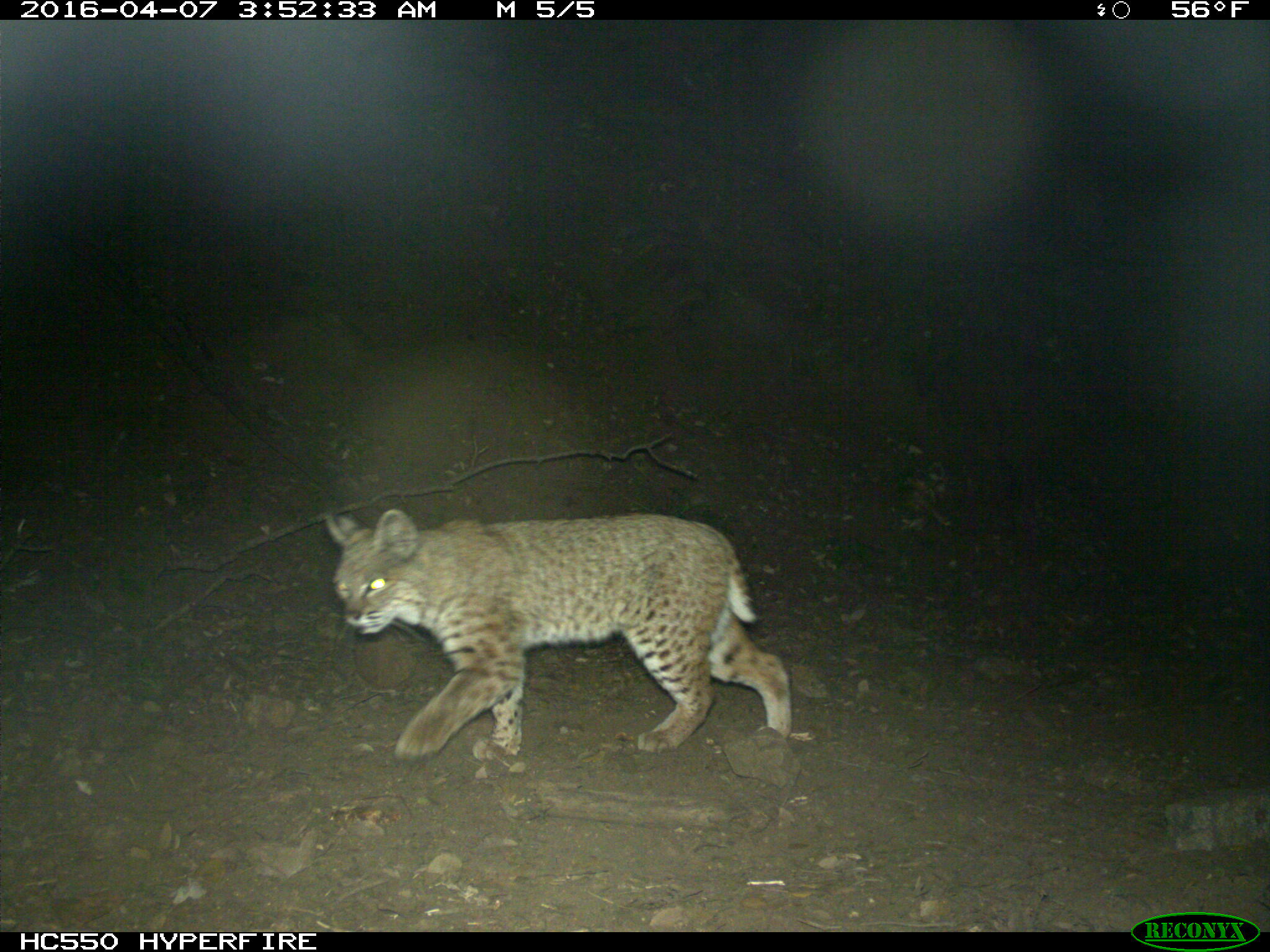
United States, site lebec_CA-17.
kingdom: Animalia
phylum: Chordata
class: Mammalia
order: Carnivora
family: Felidae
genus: Lynx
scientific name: Lynx rufus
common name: bobcat